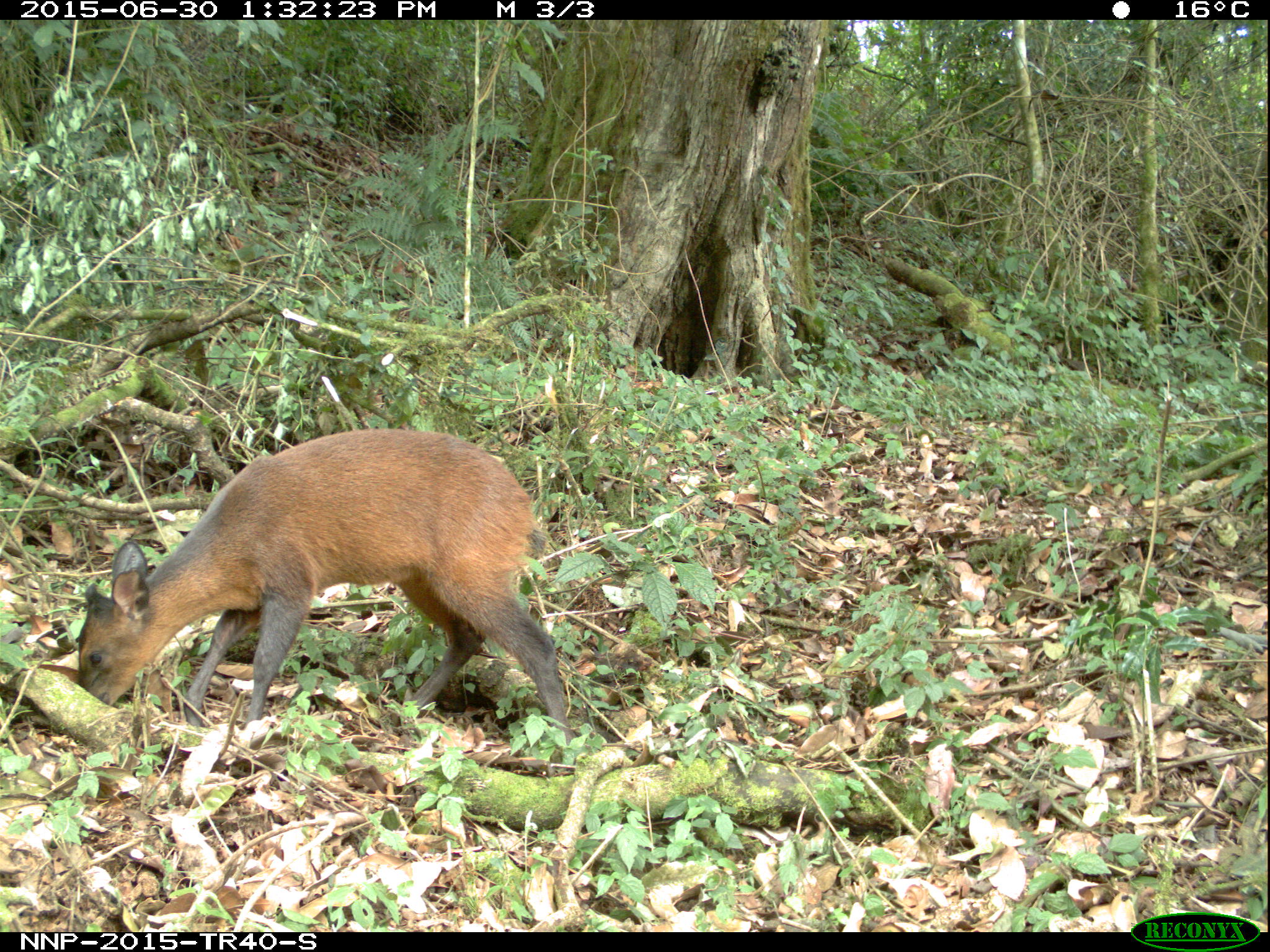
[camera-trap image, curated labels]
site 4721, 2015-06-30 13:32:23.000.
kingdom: Animalia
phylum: Chordata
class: Mammalia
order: Artiodactyla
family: Bovidae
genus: Cephalophus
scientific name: Cephalophus nigrifrons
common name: black-fronted duiker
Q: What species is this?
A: Cephalophus nigrifrons (black-fronted duiker).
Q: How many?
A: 1.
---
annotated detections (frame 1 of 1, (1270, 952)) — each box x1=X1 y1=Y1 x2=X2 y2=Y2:
cephalophus nigrifrons: x1=74 y1=426 x2=576 y2=750